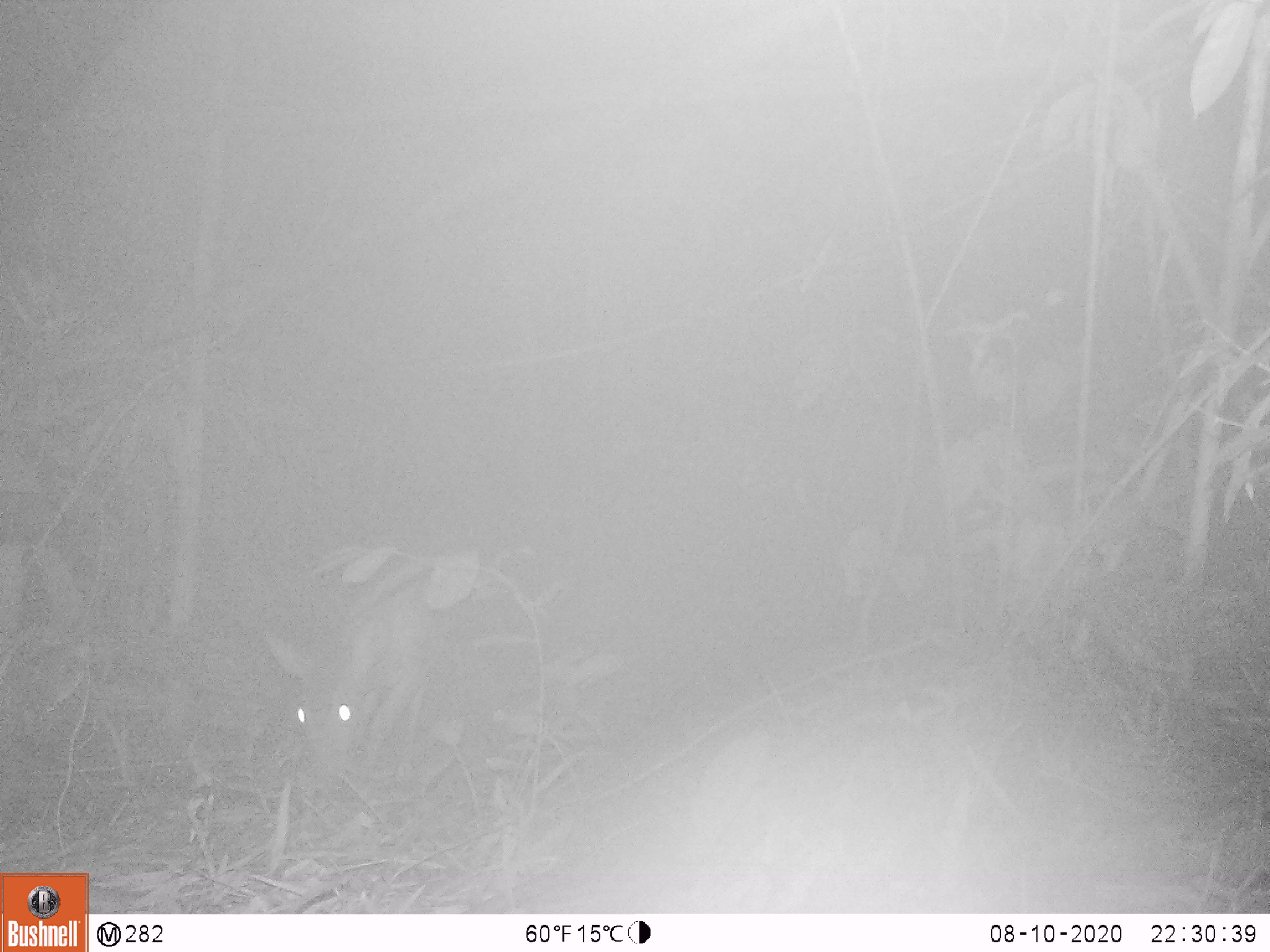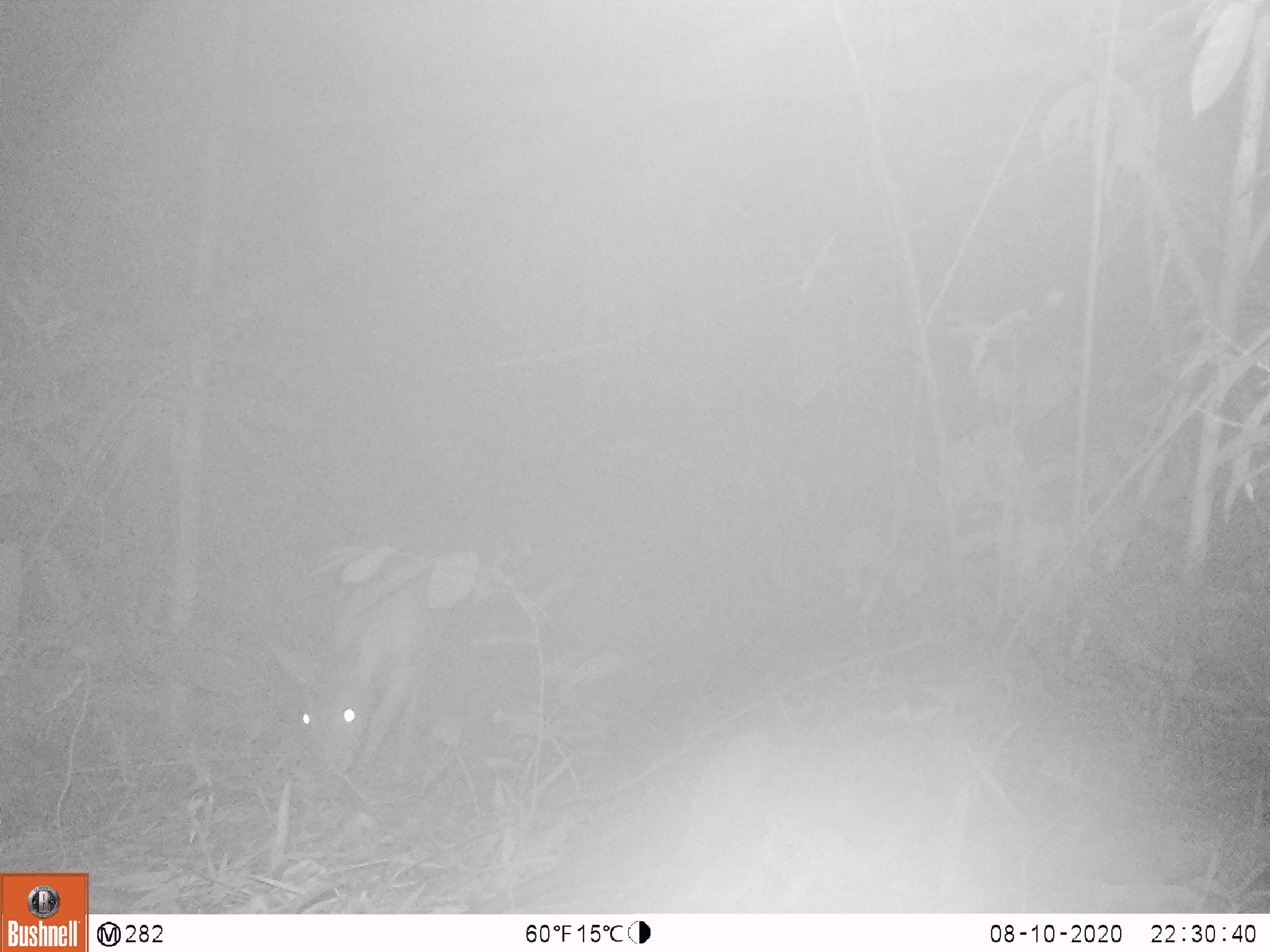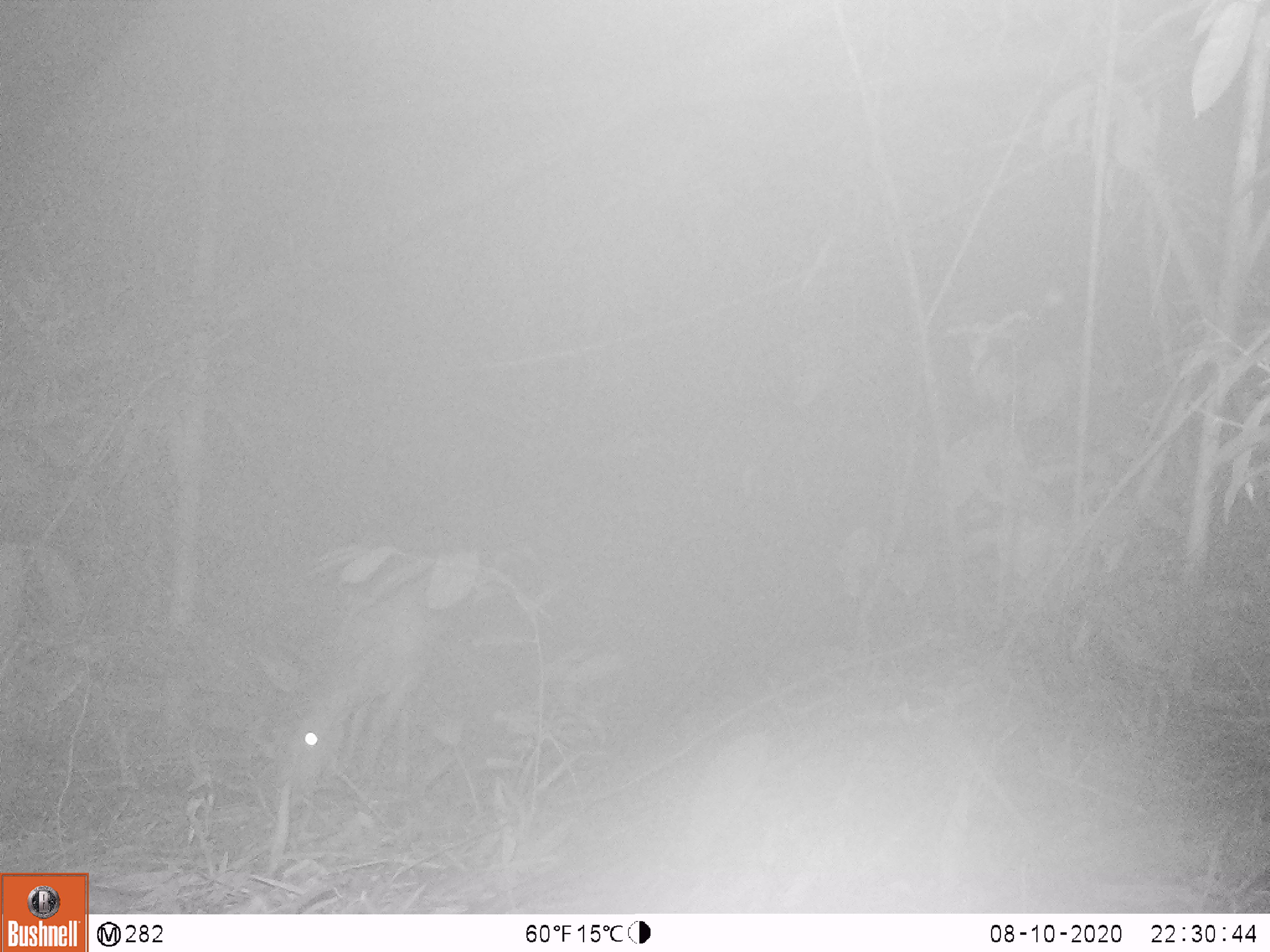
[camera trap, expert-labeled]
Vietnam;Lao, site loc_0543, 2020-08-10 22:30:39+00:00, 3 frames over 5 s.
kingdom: Animalia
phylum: Chordata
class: Mammalia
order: Artiodactyla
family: Cervidae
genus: Muntiacus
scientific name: Muntiacus vuquangensis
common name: large-antlered muntjac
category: large antlered muntjac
Large antlered muntjac (large-antlered muntjac) (Muntiacus vuquangensis). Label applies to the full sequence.